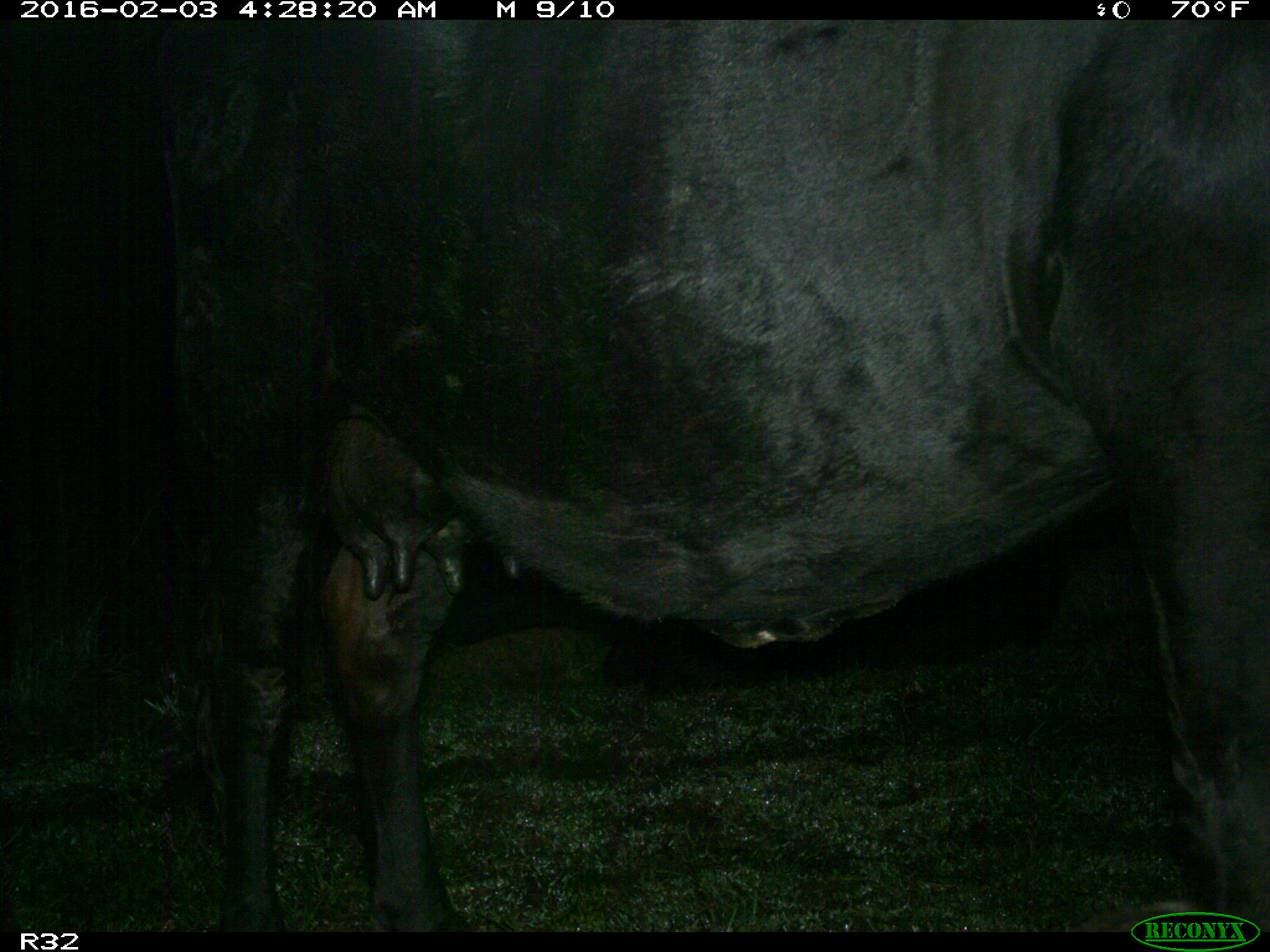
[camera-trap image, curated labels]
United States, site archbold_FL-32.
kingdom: Animalia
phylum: Chordata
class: Mammalia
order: Artiodactyla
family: Bovidae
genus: Bos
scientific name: Bos taurus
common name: domestic cow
Bos taurus (domestic cow).